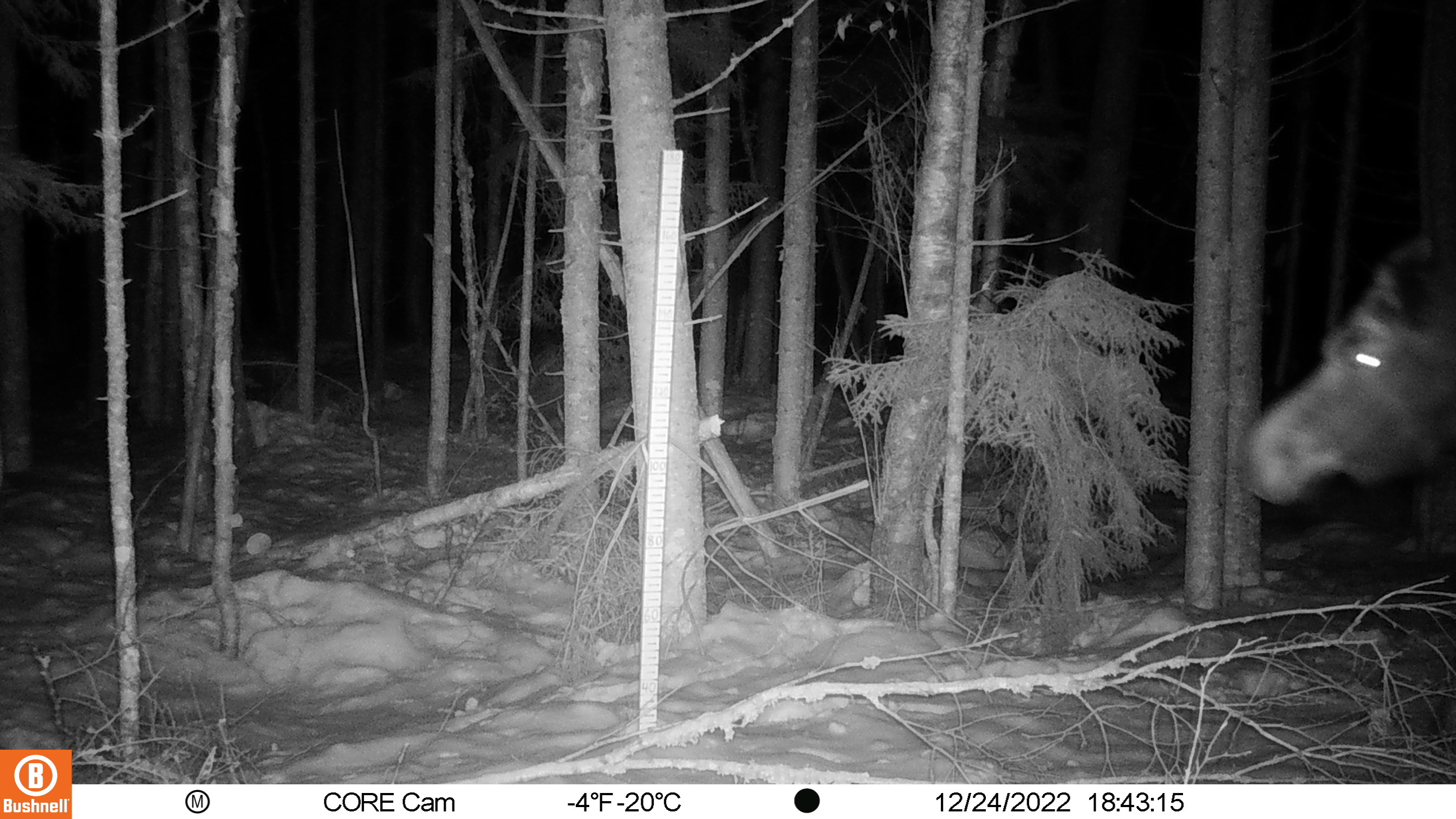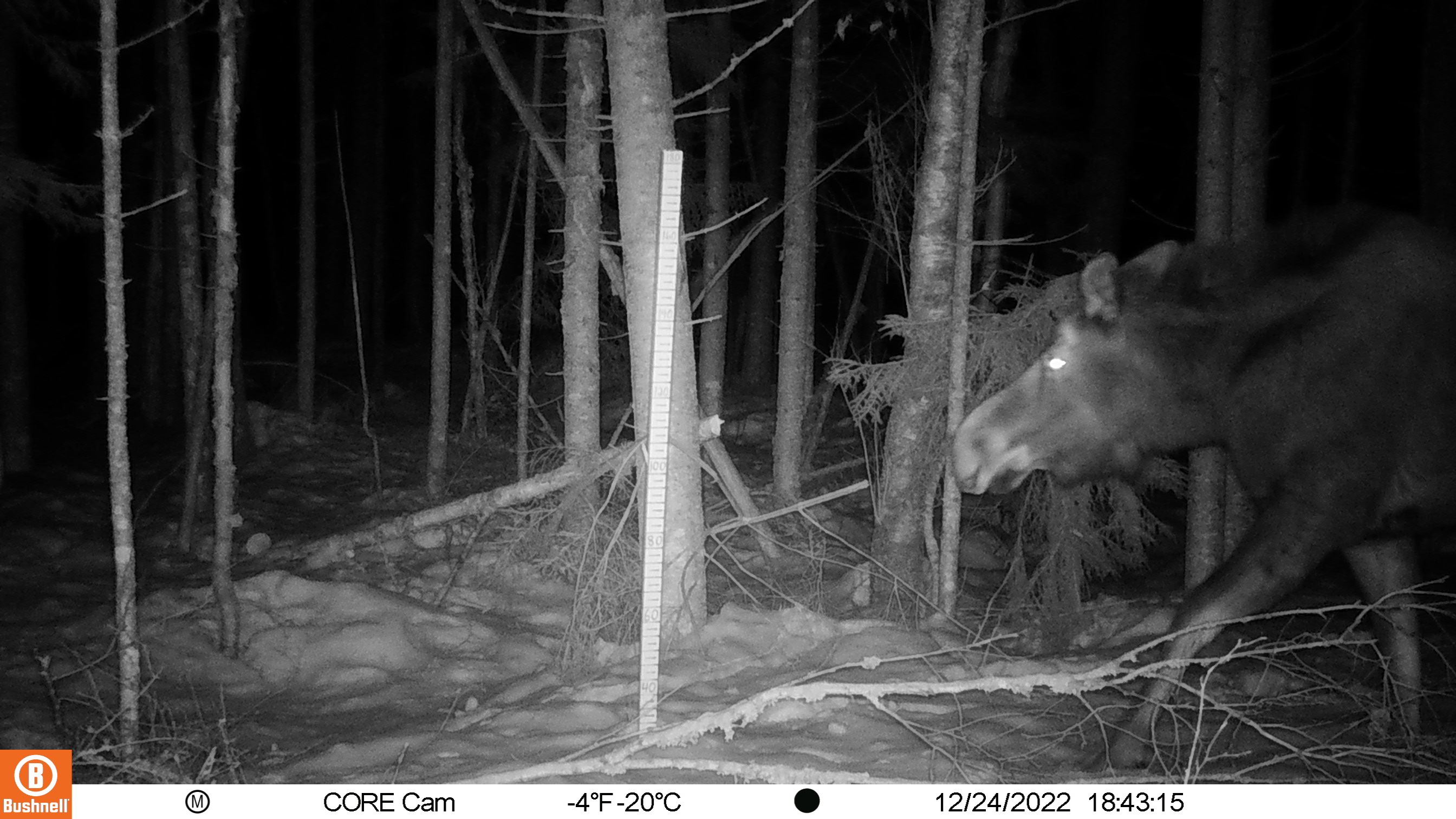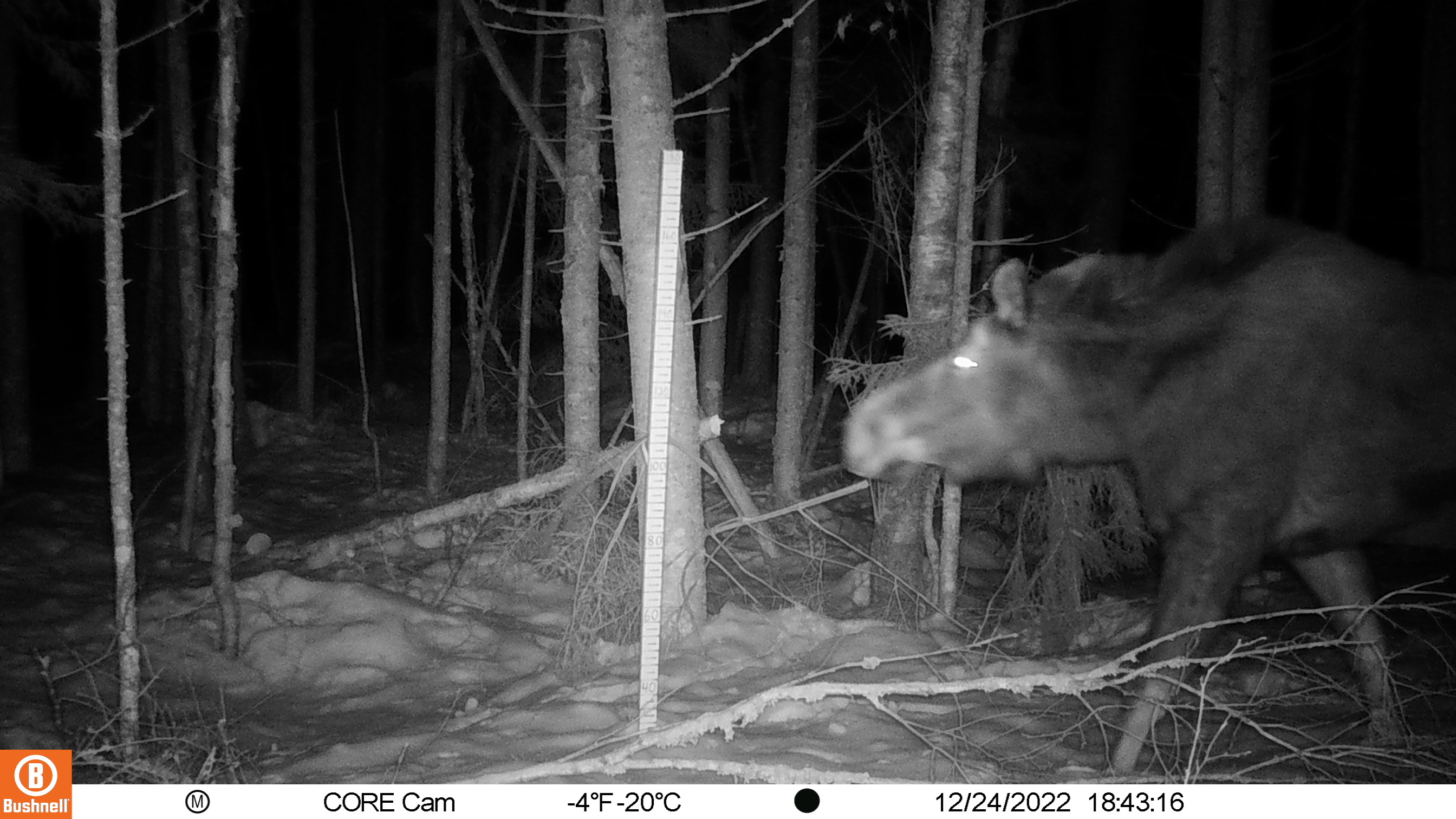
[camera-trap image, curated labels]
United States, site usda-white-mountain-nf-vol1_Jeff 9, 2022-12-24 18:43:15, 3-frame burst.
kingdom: Animalia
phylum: Chordata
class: Mammalia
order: Artiodactyla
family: Cervidae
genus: Alces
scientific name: Alces alces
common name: moose